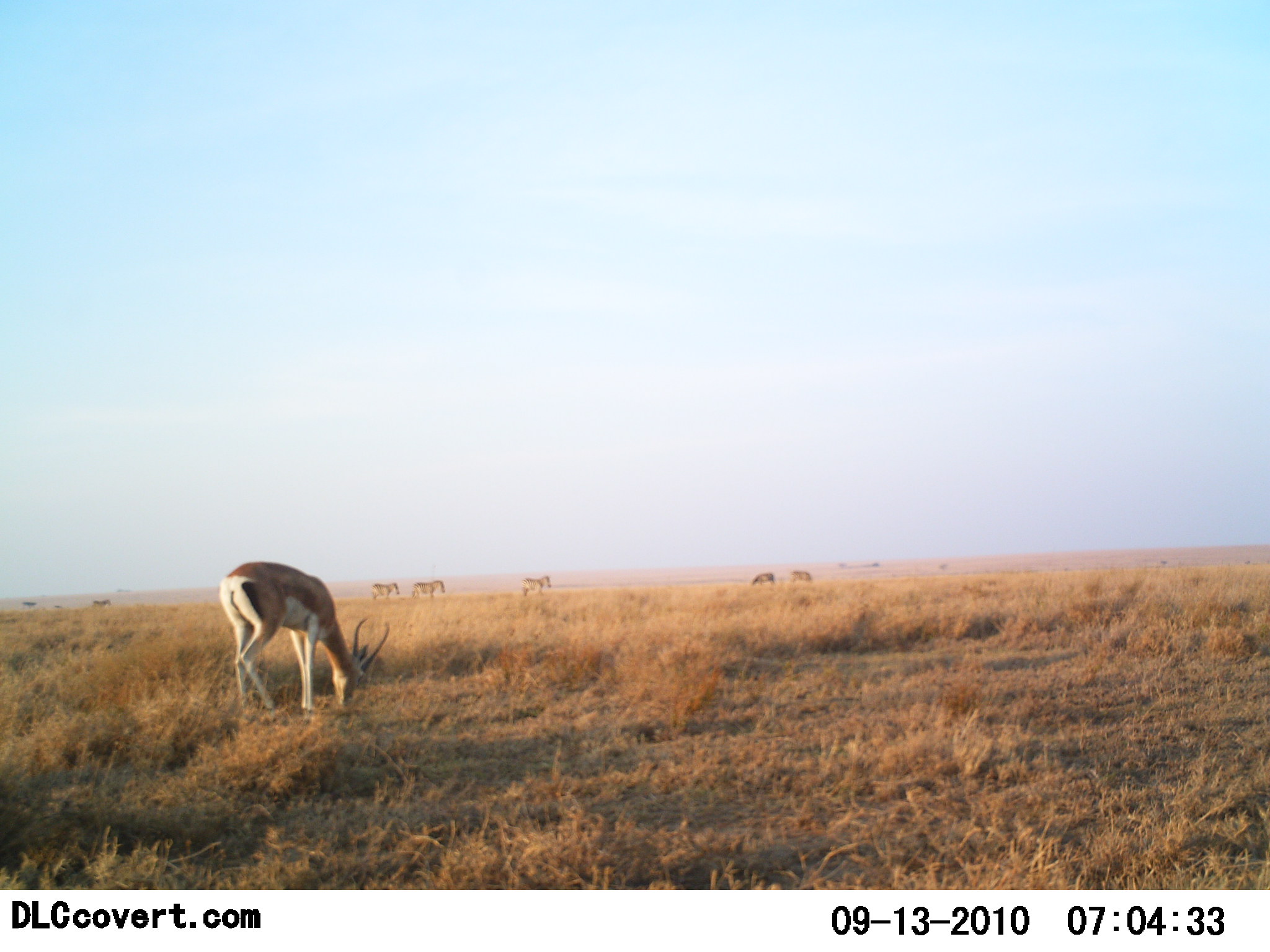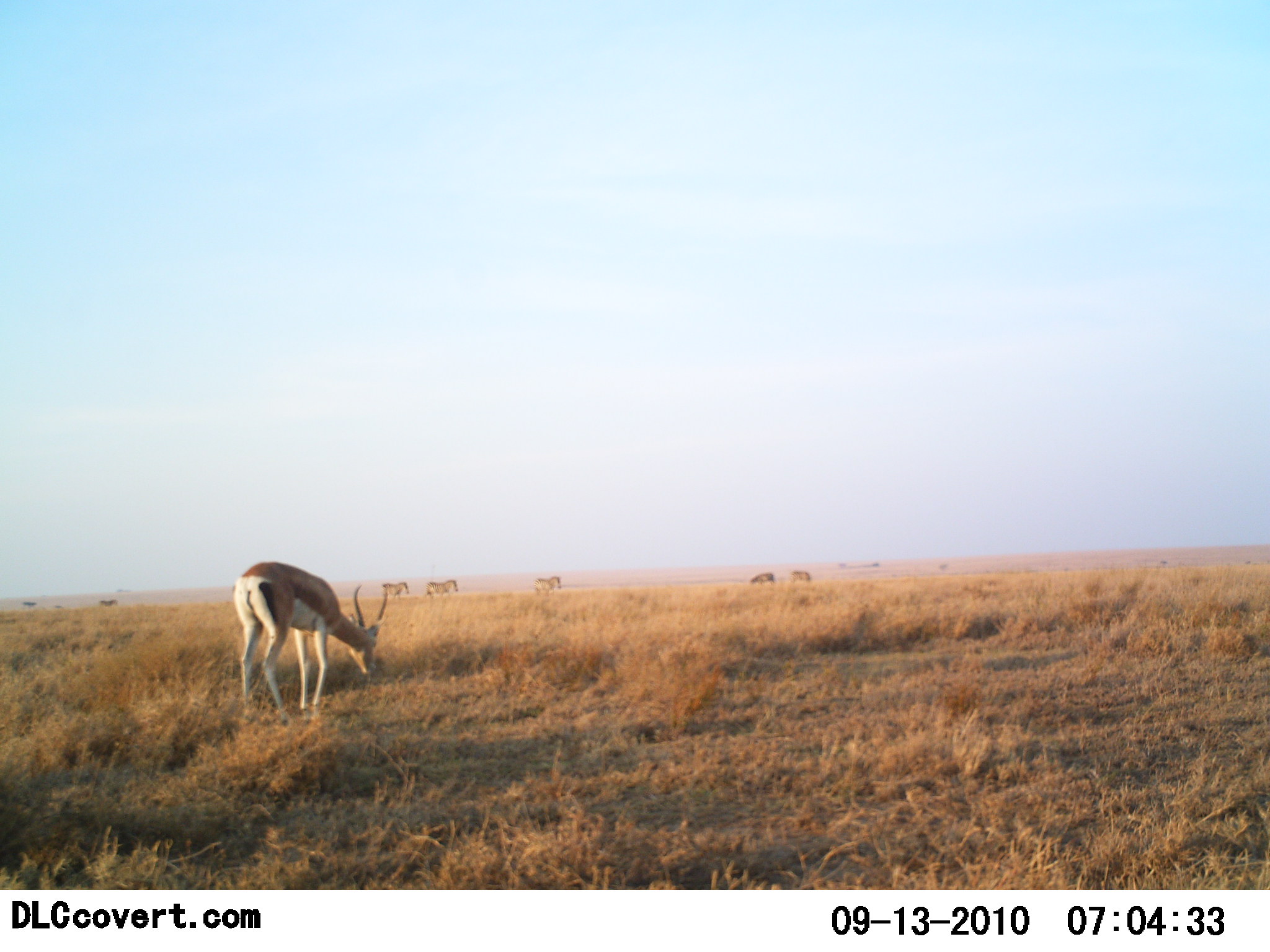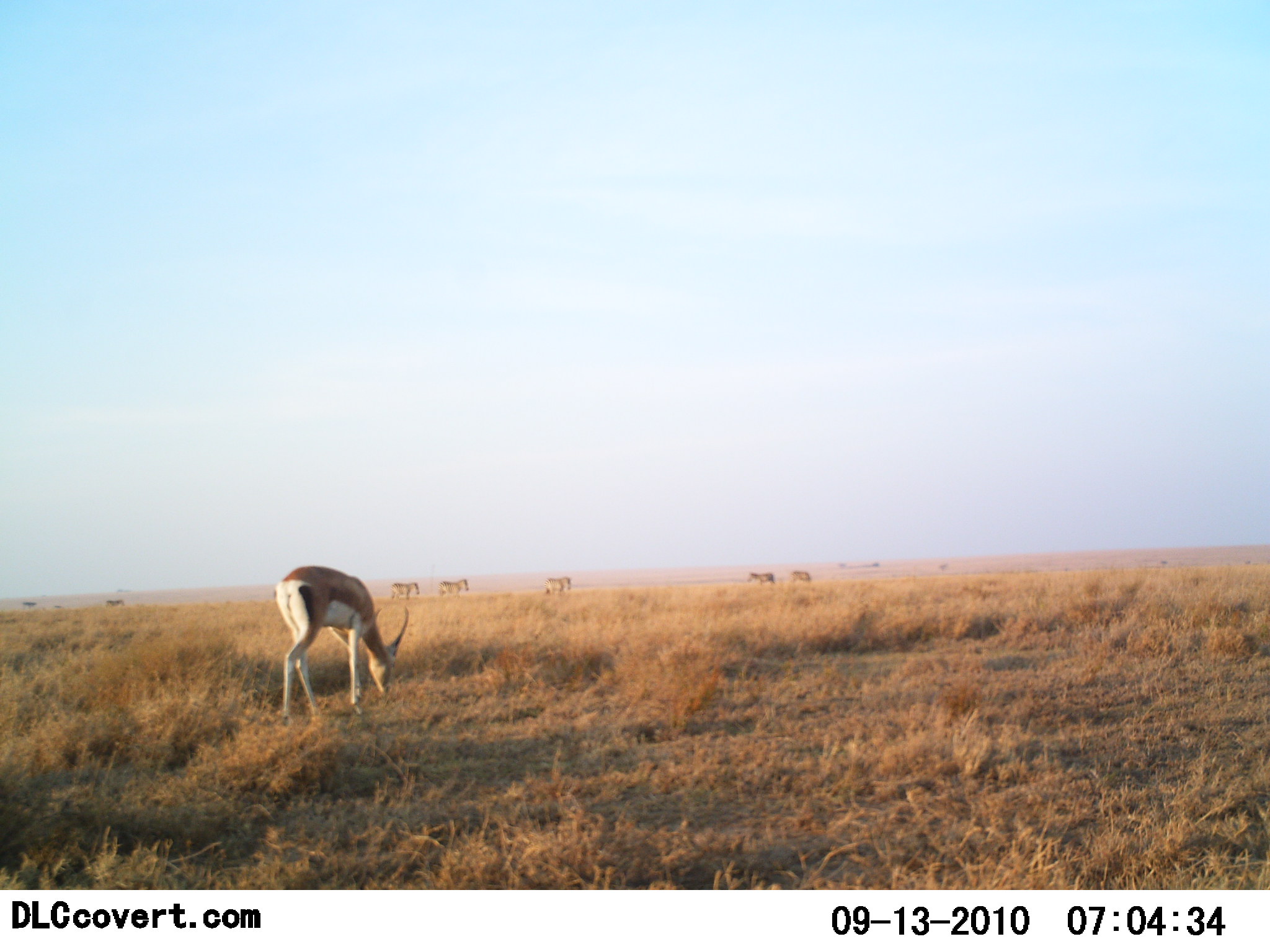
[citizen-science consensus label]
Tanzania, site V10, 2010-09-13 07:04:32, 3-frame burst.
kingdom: Animalia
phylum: Chordata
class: Mammalia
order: Artiodactyla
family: Bovidae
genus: Eudorcas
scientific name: Eudorcas thomsonii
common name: thomson's gazelle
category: gazellethomsons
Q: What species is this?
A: Gazellethomsons (thomson's gazelle) (Eudorcas thomsonii).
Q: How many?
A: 1.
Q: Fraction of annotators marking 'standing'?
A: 12%.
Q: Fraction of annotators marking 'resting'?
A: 0%.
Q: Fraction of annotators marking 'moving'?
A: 6%.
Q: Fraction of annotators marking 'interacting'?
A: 0%.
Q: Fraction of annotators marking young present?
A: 0%.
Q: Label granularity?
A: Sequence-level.